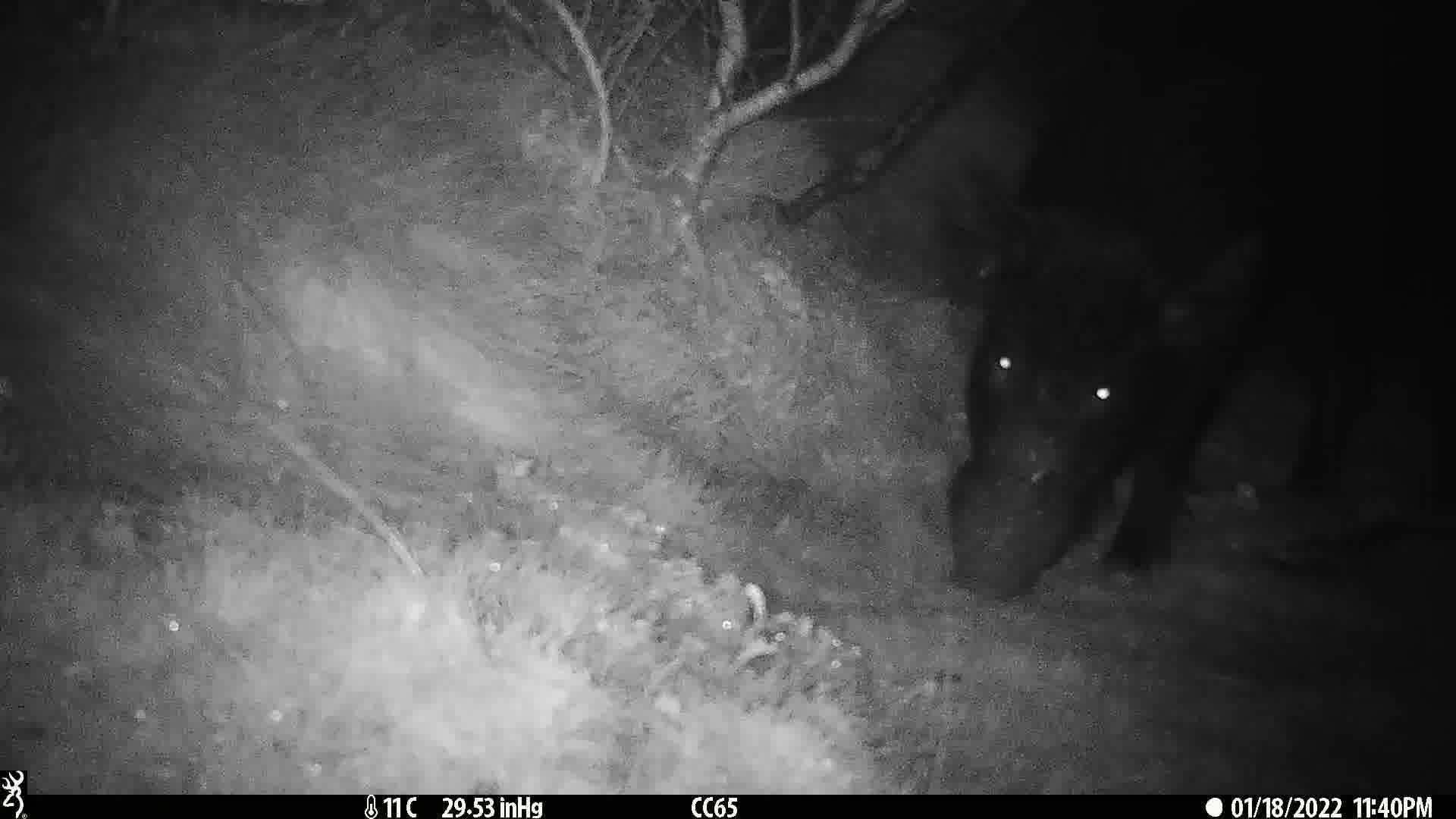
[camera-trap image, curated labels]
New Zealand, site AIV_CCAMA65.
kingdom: Animalia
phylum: Chordata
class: Mammalia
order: Artiodactyla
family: Suidae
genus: Sus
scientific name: Sus scrofa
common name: pig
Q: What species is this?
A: Pig (Sus scrofa).